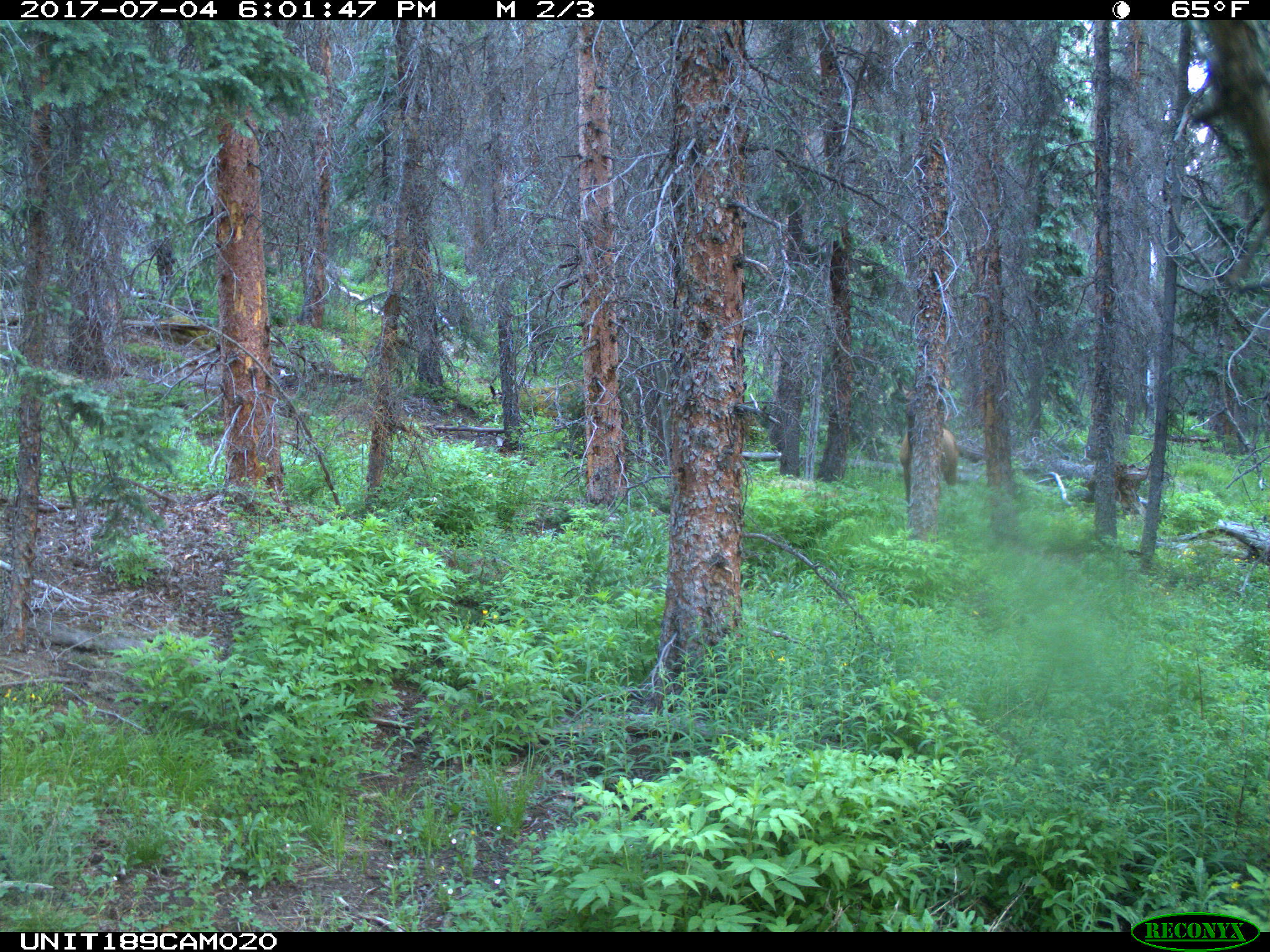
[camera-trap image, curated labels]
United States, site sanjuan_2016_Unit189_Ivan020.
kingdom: Animalia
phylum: Chordata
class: Mammalia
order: Artiodactyla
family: Cervidae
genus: Cervus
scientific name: Cervus elaphus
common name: red deer